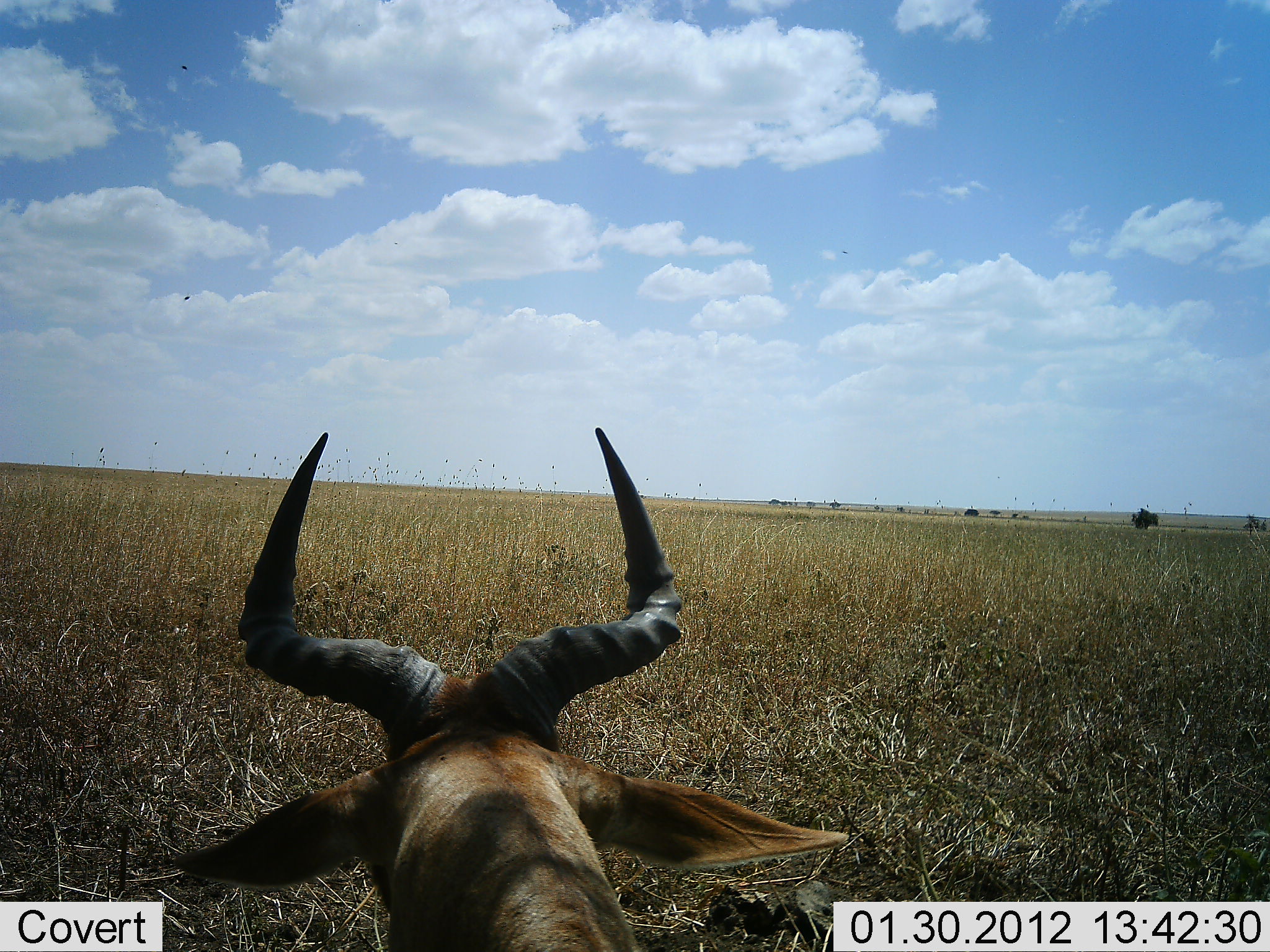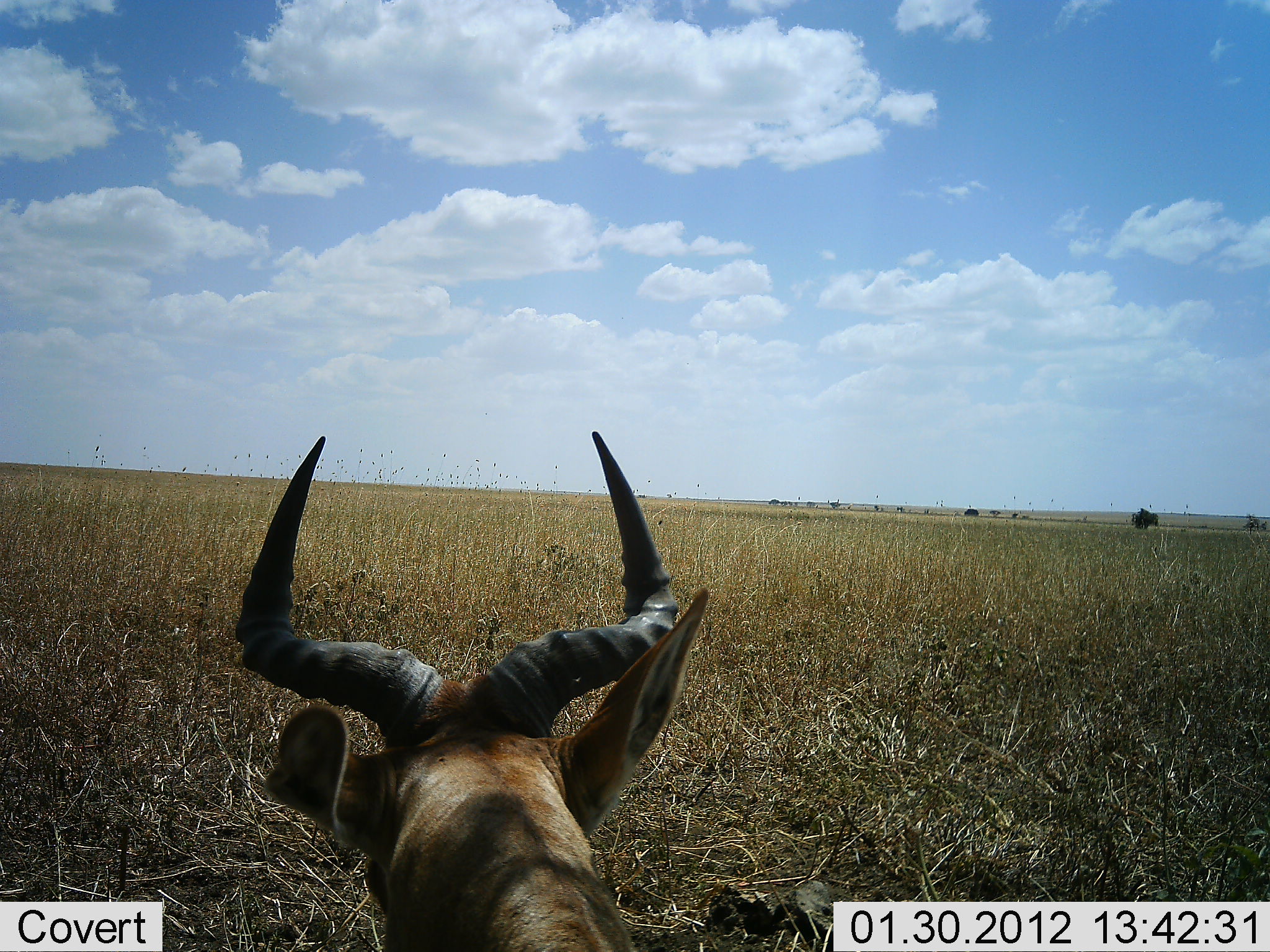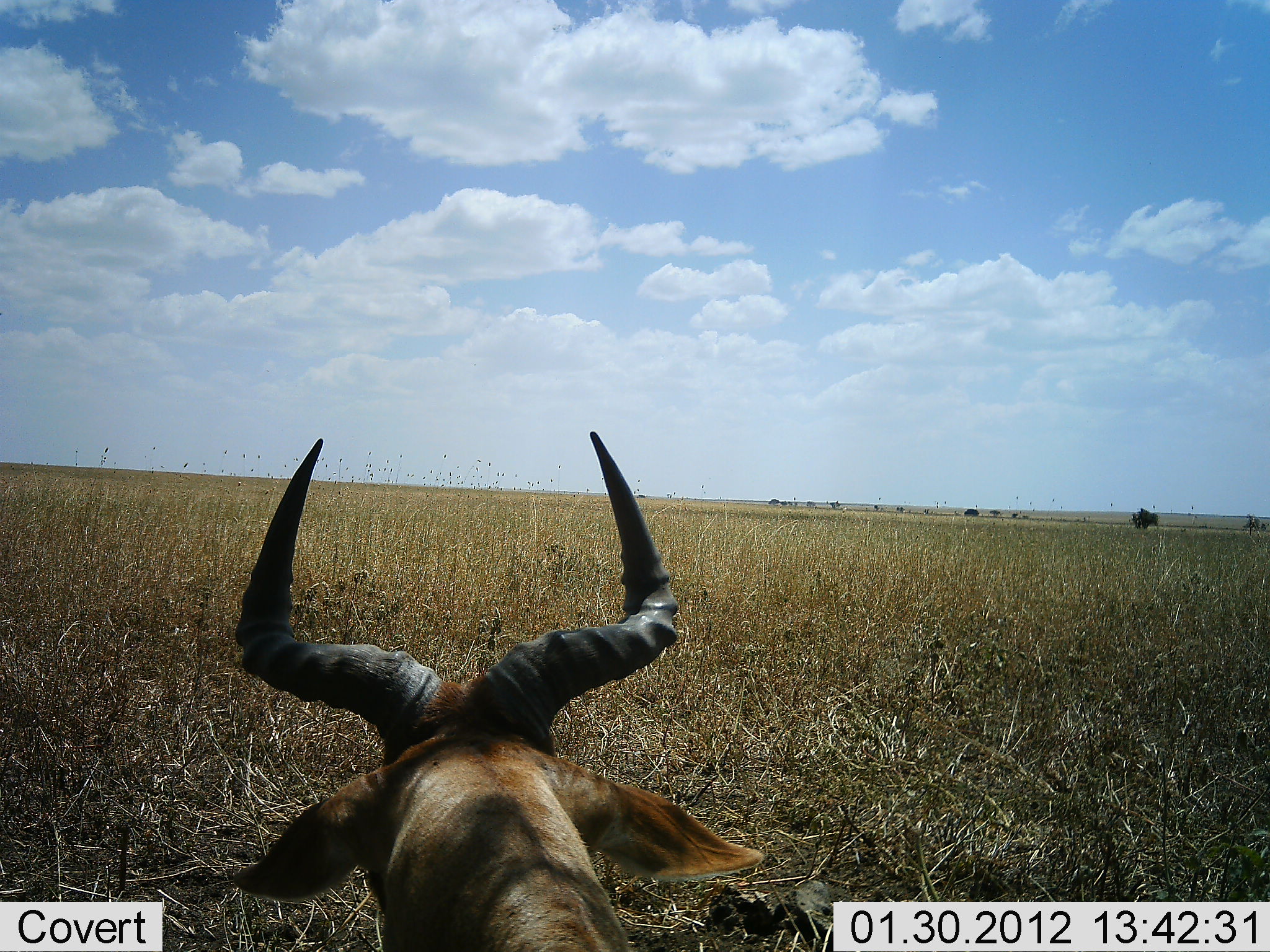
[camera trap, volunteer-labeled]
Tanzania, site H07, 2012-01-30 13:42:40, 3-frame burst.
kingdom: Animalia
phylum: Chordata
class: Mammalia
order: Artiodactyla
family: Bovidae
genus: Alcelaphus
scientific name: Alcelaphus buselaphus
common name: hartebeest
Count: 1.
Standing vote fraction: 30%.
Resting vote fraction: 57%.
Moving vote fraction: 9%.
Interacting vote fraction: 0%.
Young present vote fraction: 0%.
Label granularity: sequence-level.